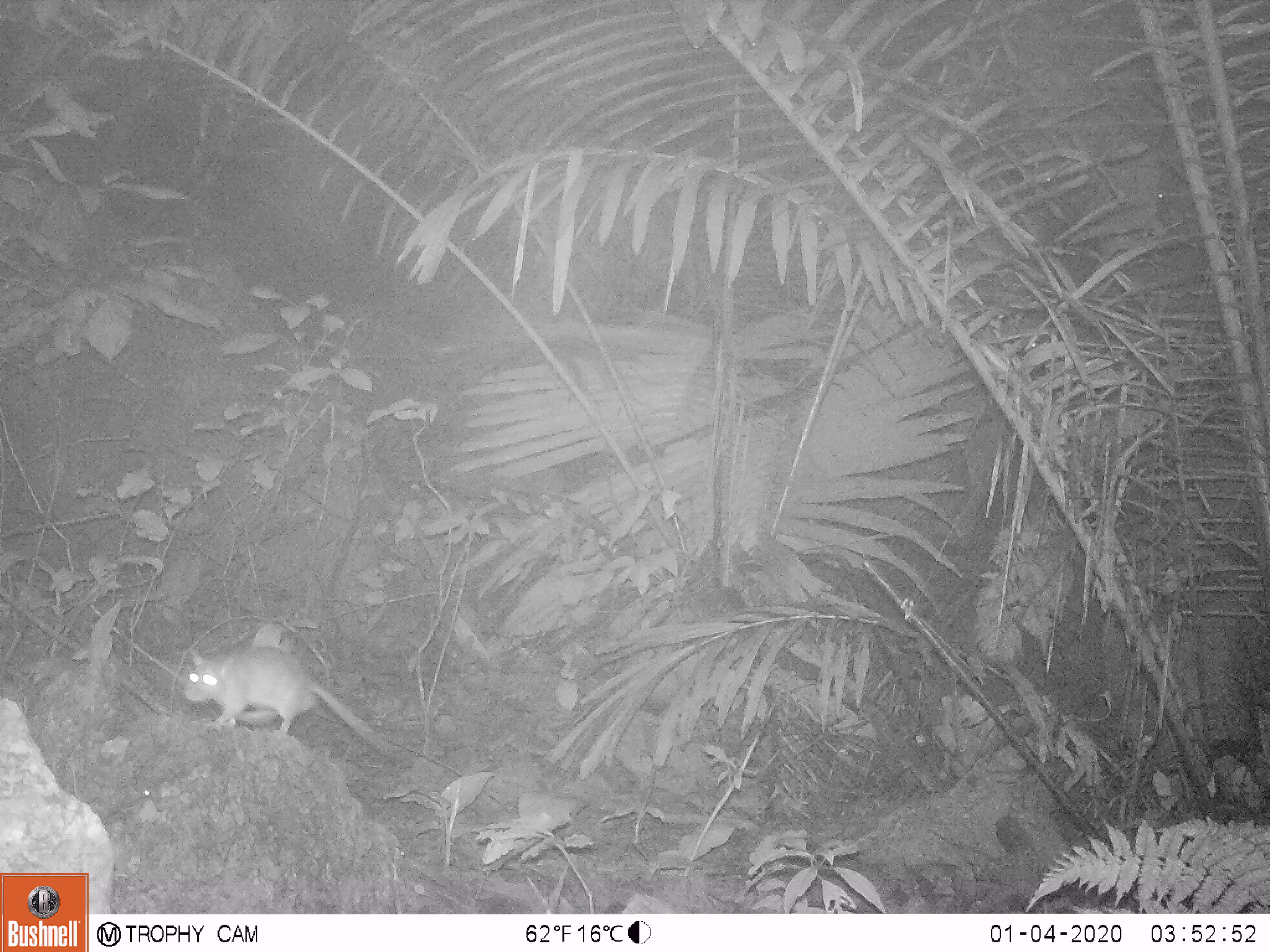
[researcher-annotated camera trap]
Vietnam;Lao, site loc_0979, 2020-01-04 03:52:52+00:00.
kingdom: Animalia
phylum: Chordata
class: Mammalia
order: Rodentia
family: Muridae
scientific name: Muridae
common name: old-world mice and rats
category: unidentified murid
Unidentified murid (old-world mice and rats) (Muridae). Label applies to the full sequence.